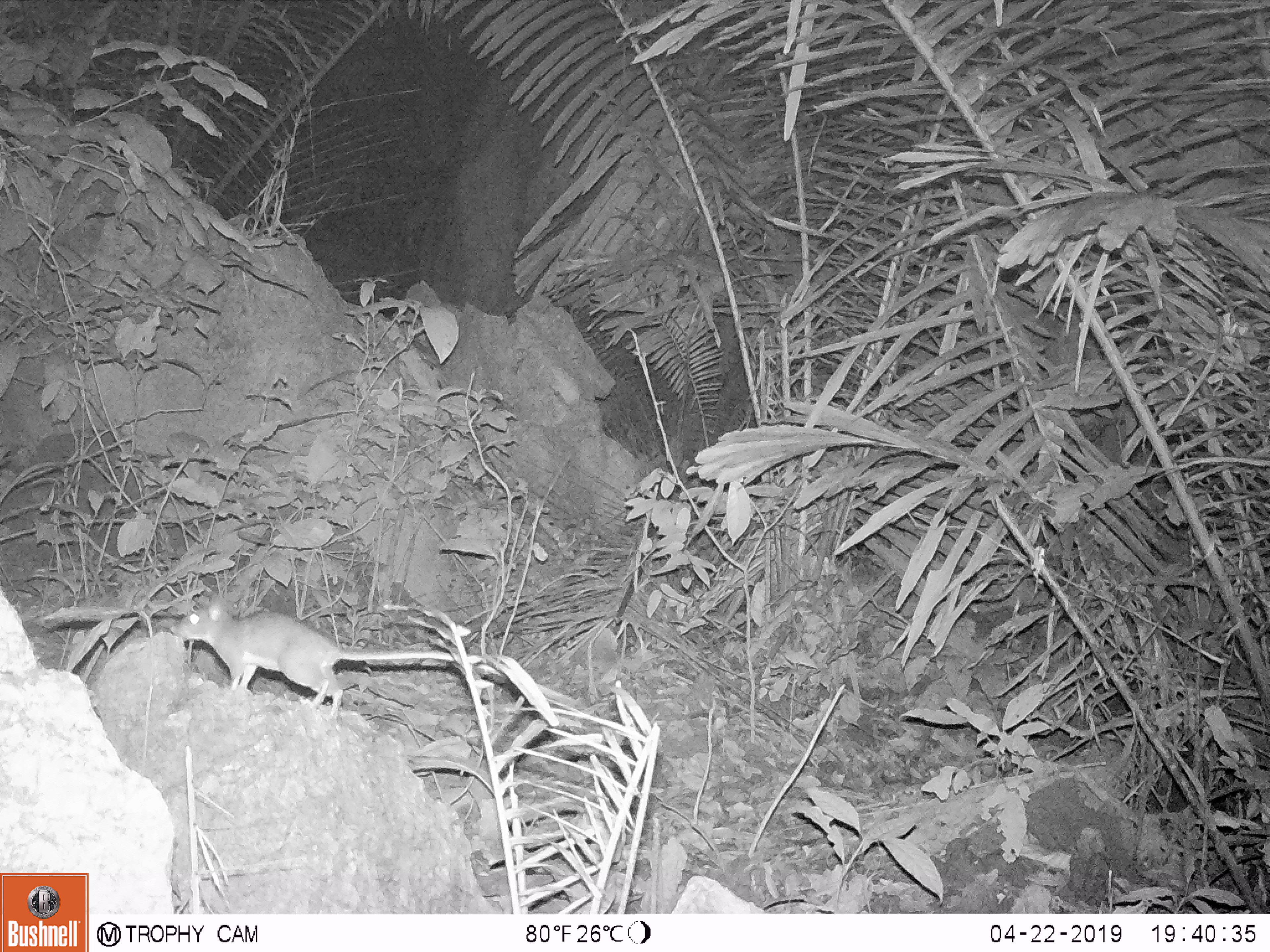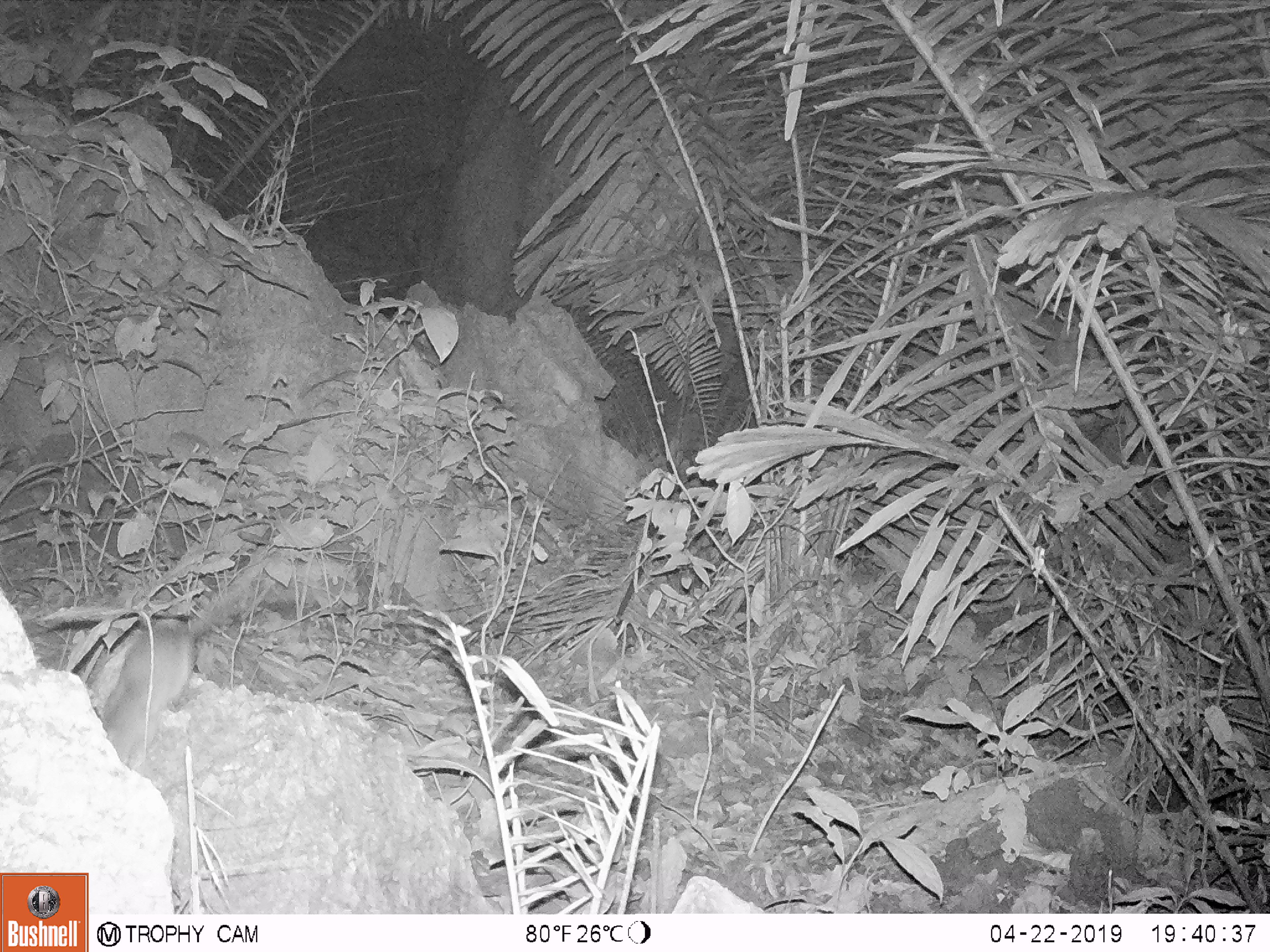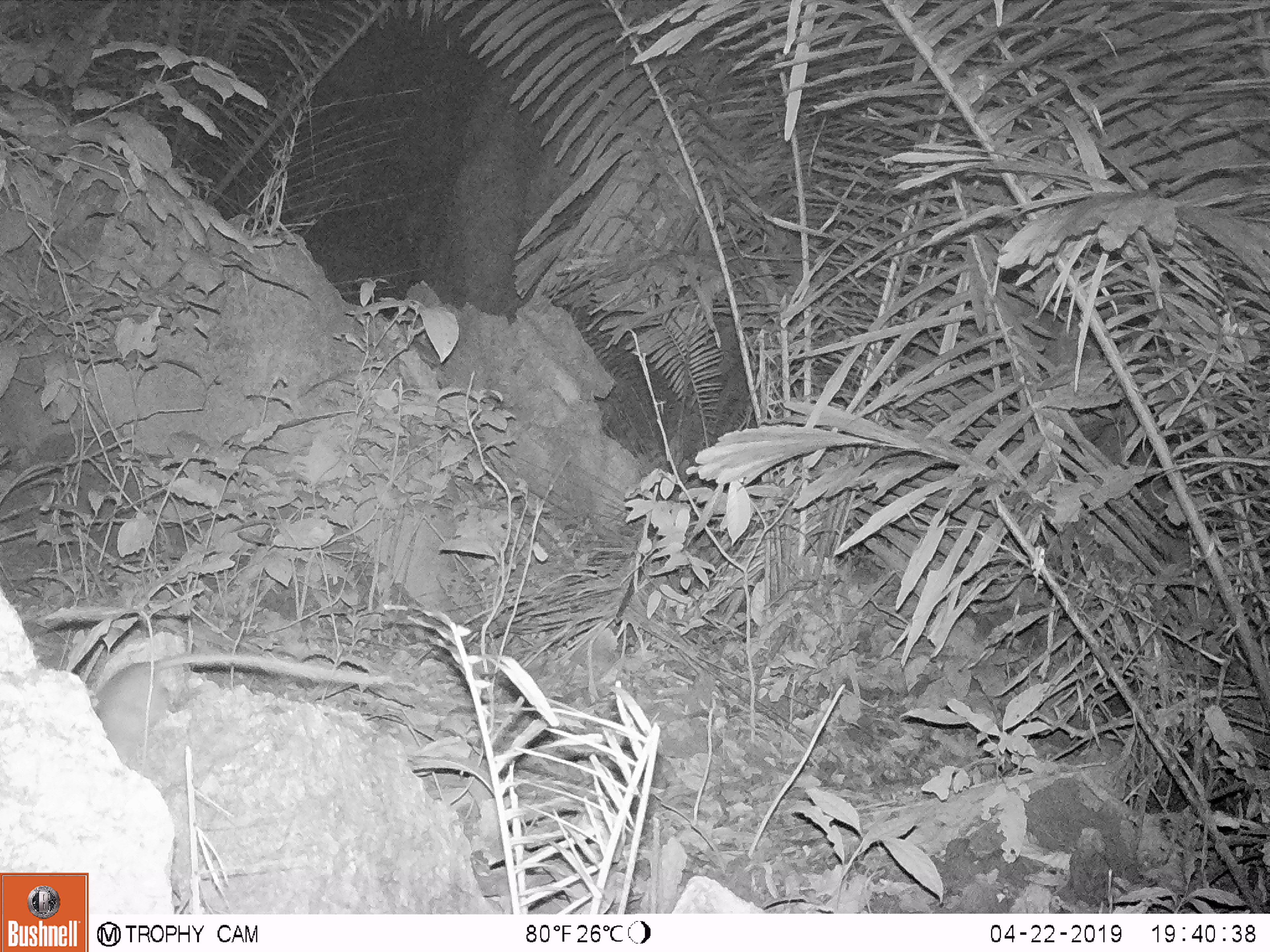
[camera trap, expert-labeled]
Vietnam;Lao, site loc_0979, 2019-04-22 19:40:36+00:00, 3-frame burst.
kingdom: Animalia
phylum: Chordata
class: Mammalia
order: Rodentia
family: Muridae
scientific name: Muridae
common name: old-world mice and rats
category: unidentified murid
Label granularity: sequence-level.